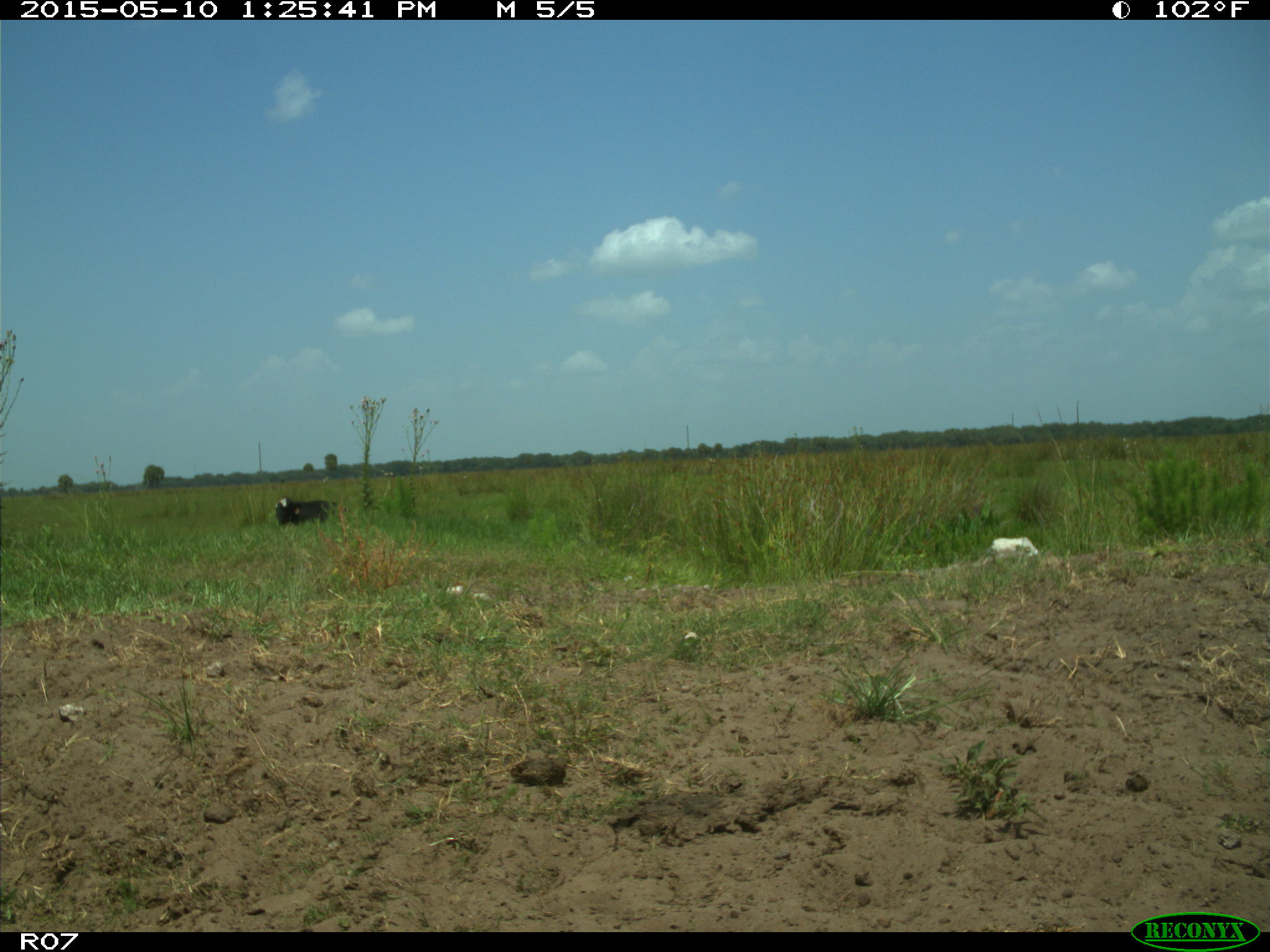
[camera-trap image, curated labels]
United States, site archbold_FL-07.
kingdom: Animalia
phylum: Chordata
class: Mammalia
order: Artiodactyla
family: Bovidae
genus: Bos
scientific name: Bos taurus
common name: domestic cow